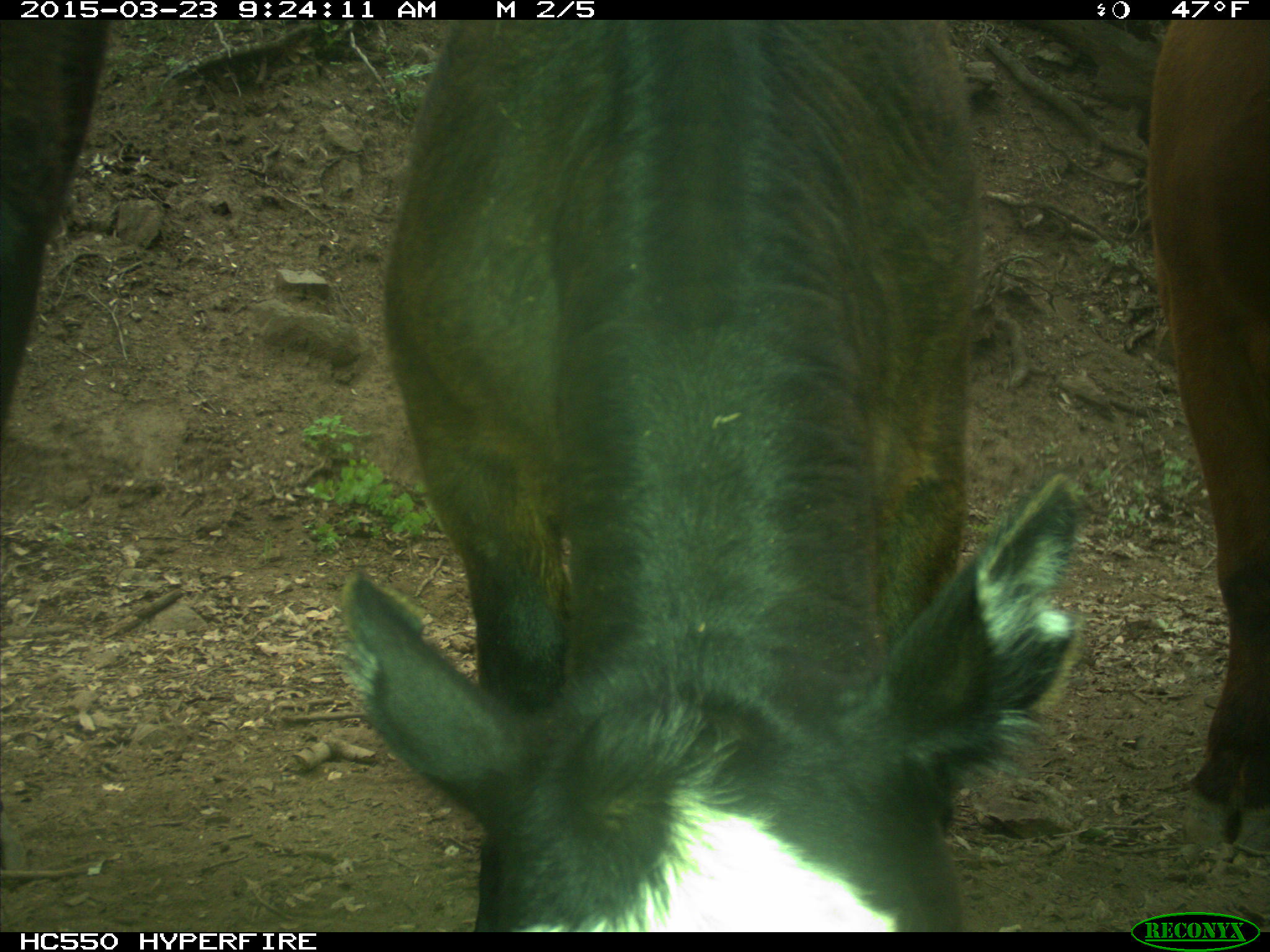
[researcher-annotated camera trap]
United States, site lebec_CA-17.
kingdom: Animalia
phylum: Chordata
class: Mammalia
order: Artiodactyla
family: Bovidae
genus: Bos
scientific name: Bos taurus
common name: domestic cow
Bos taurus (domestic cow).